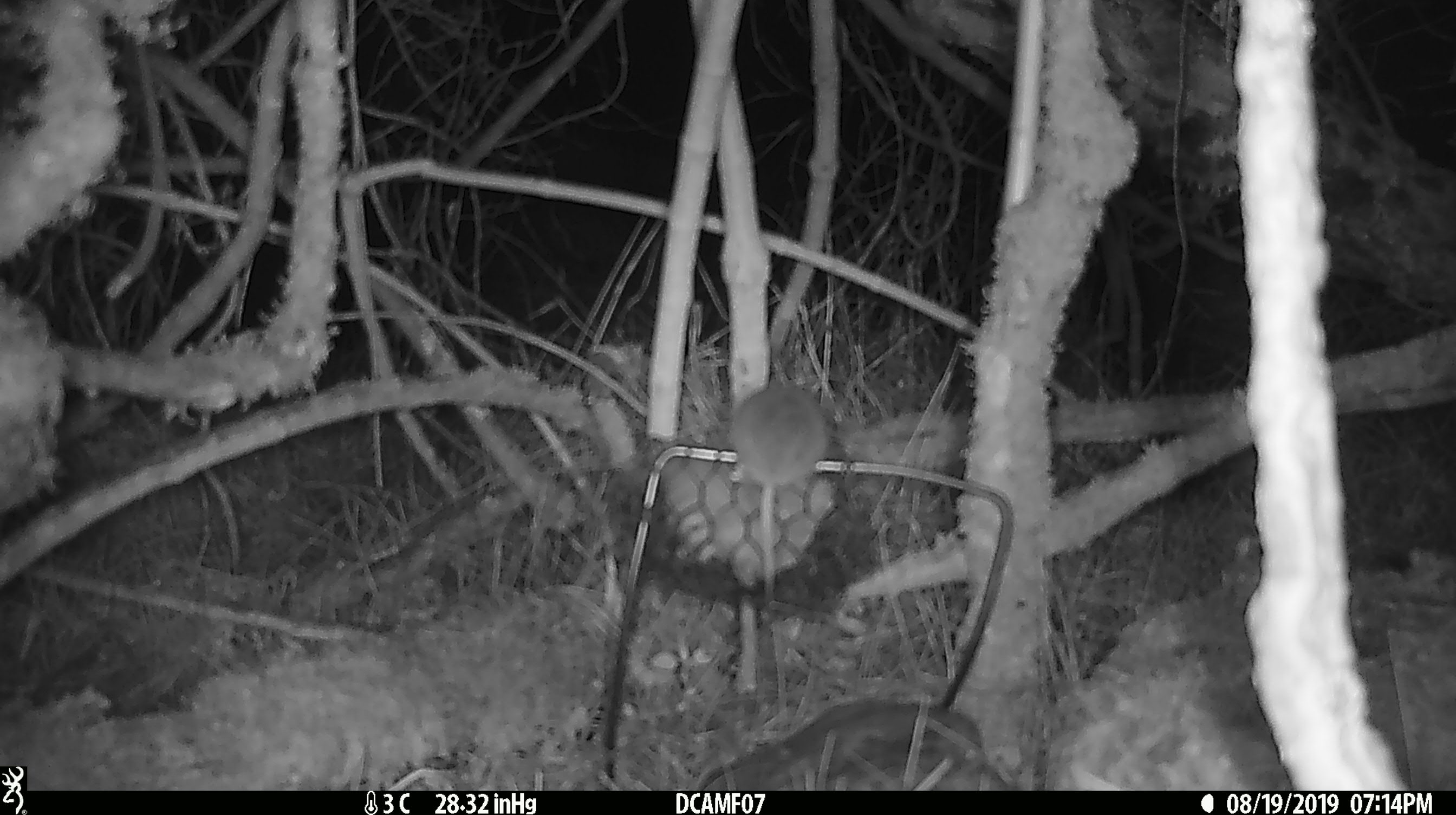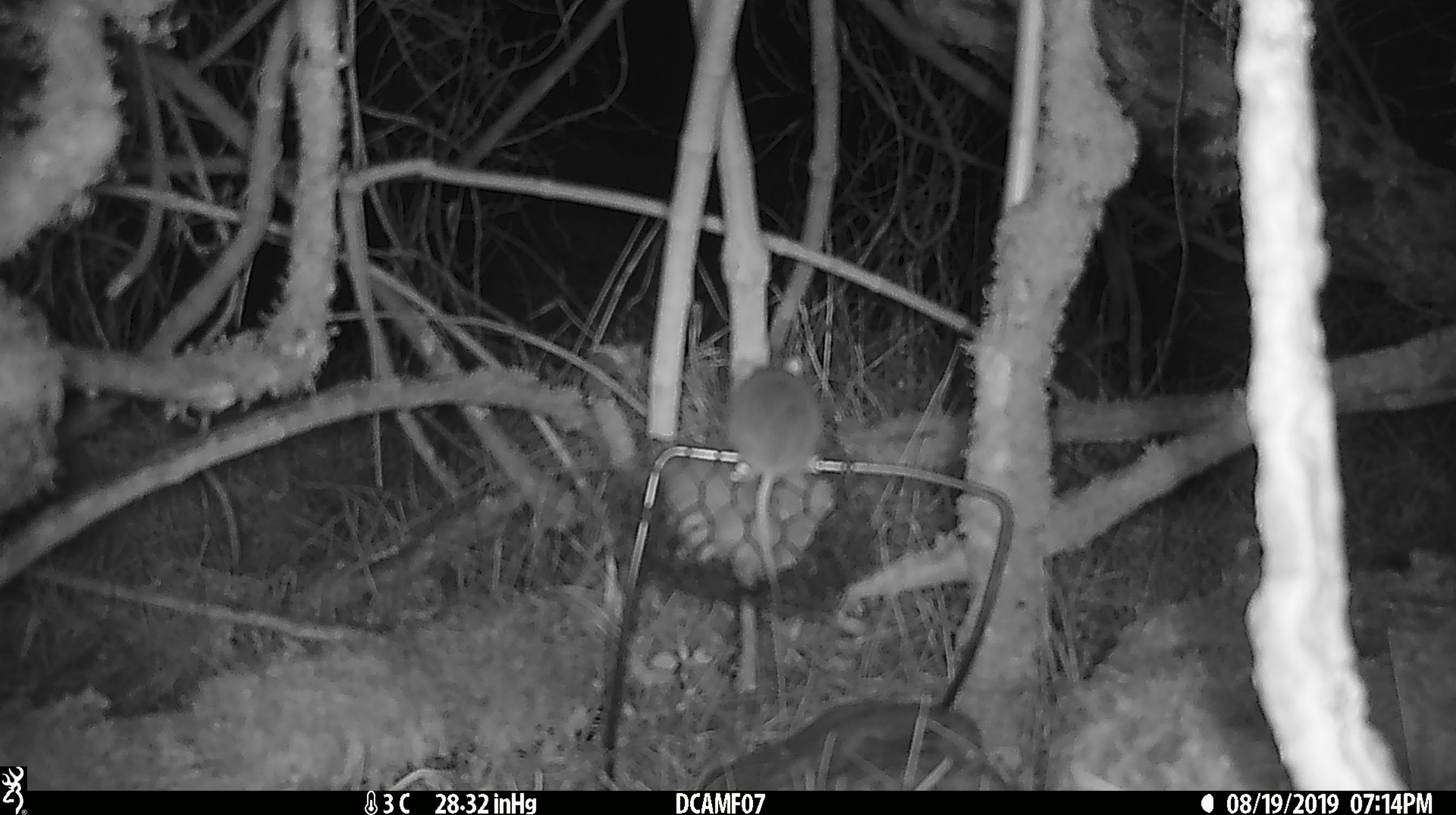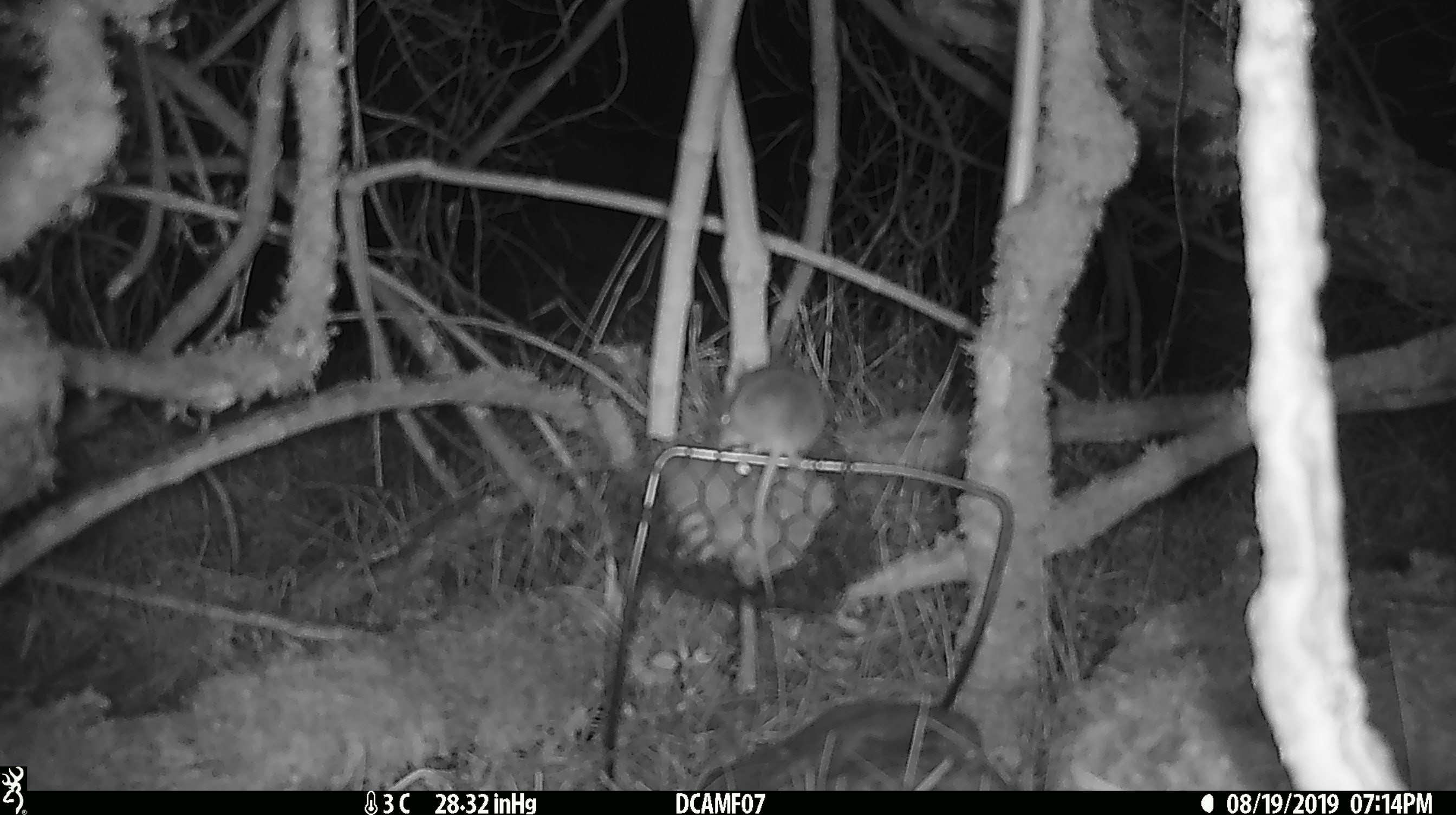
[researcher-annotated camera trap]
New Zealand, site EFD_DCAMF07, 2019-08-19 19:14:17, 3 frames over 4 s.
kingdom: Animalia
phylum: Chordata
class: Mammalia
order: Rodentia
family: Muridae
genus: Mus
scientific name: Mus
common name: mouse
Mouse (Mus).